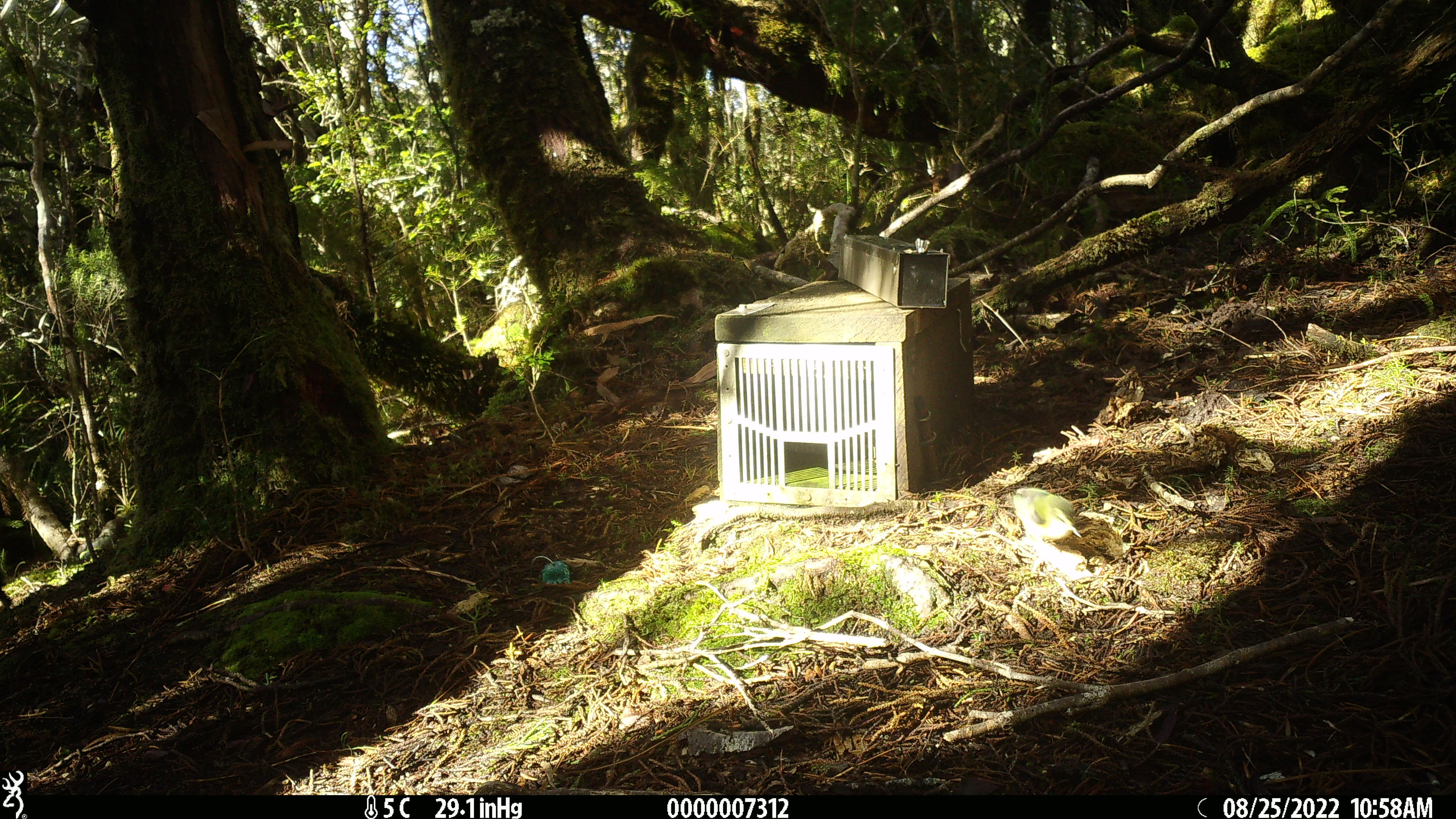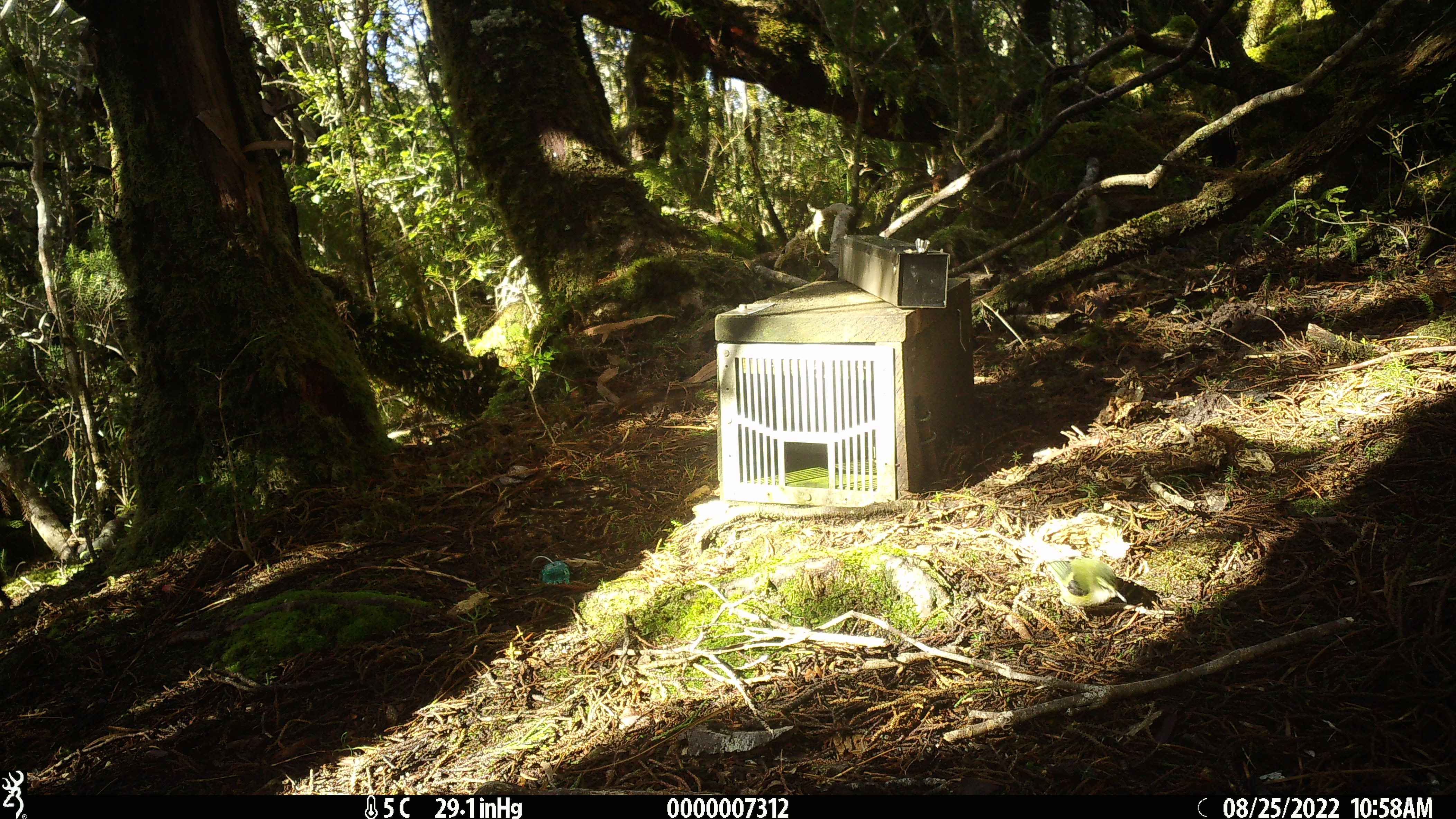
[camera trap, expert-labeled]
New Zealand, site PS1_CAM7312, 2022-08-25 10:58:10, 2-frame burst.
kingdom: Animalia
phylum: Chordata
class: Aves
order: Passeriformes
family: Acanthisittidae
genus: Acanthisitta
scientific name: Acanthisitta chloris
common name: rifleman